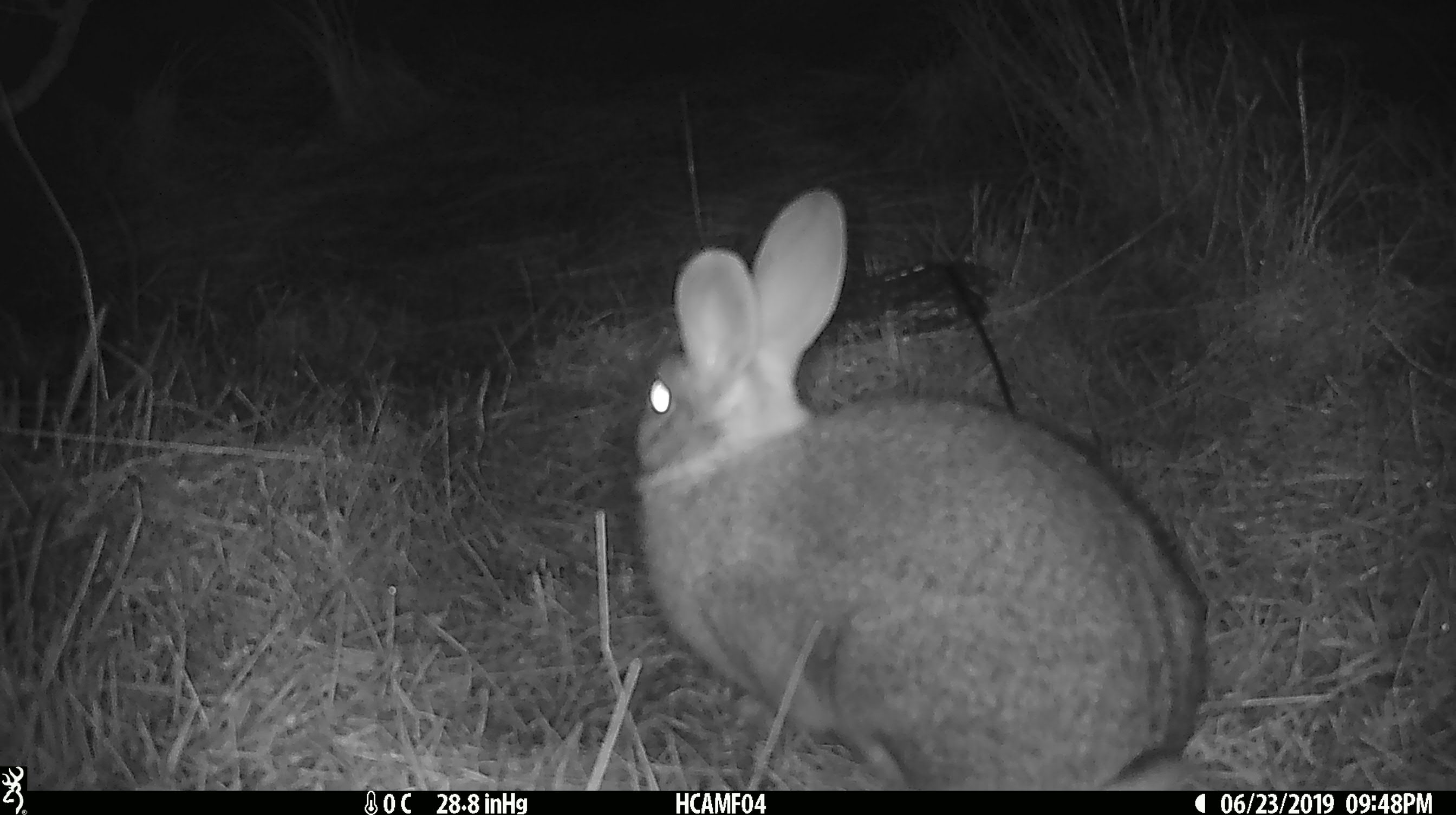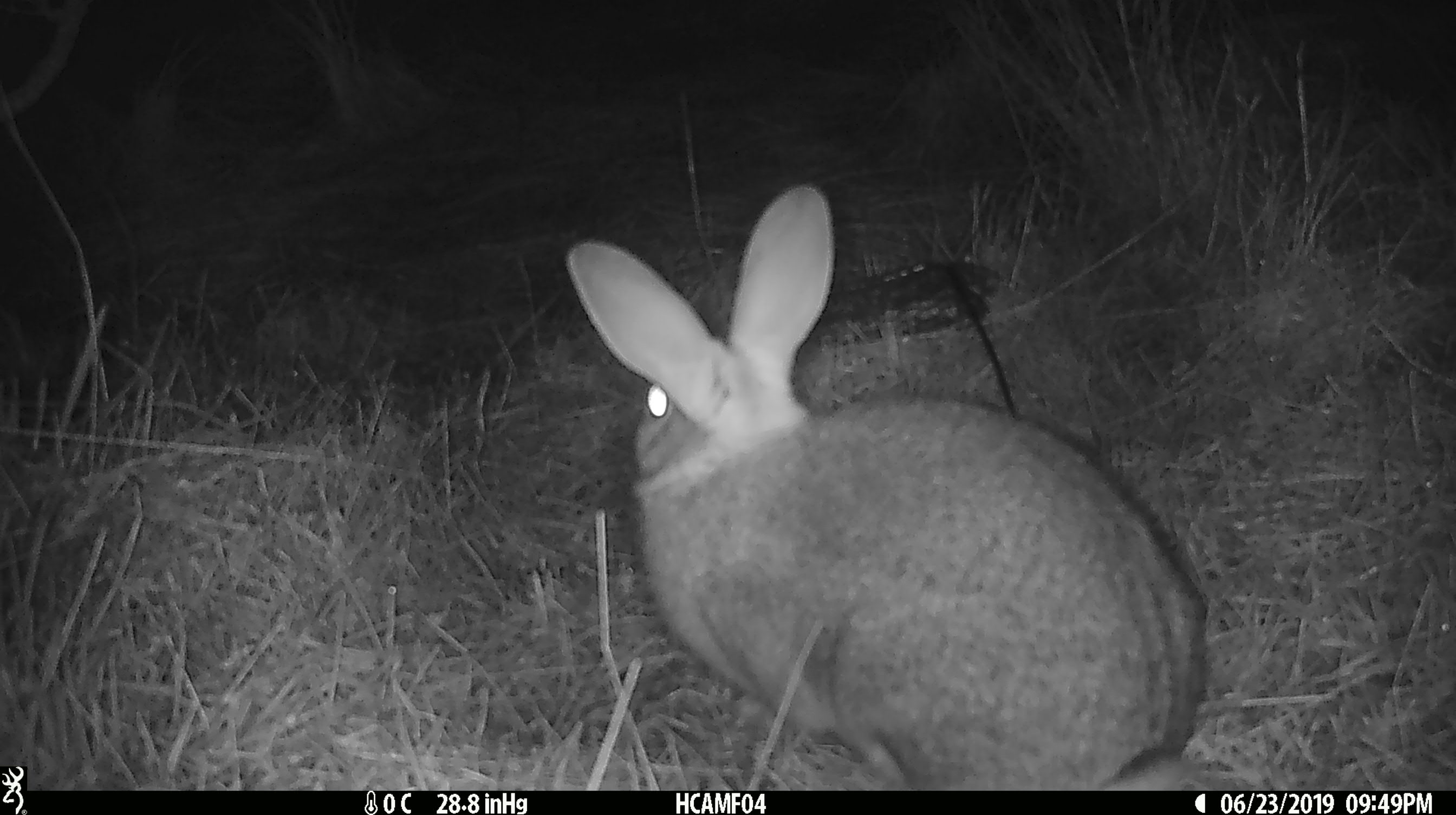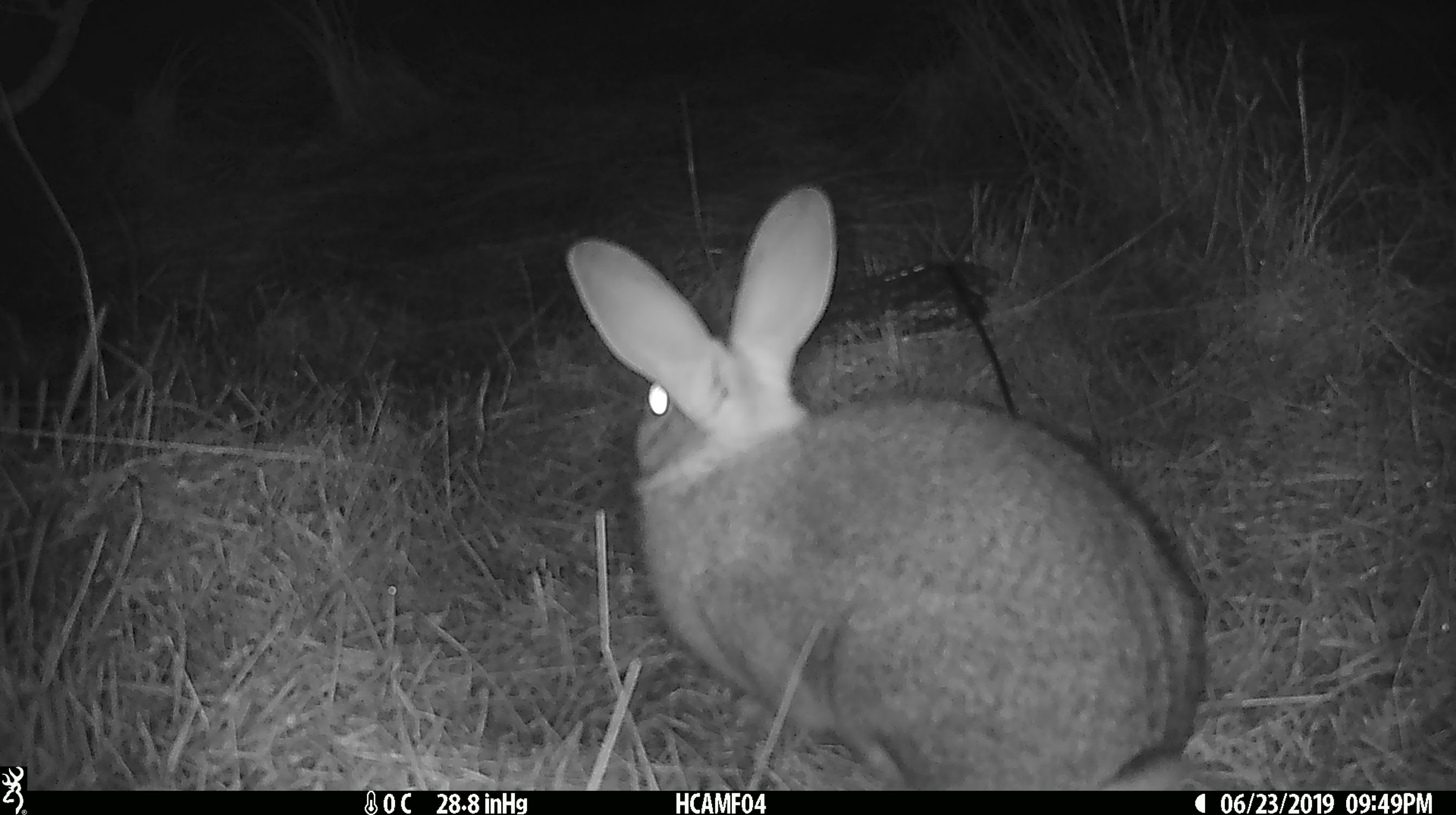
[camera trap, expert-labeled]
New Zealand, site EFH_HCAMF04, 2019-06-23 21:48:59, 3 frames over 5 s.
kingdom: Animalia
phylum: Chordata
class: Mammalia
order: Lagomorpha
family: Leporidae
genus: Lepus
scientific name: Lepus europaeus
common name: brown hare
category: hare